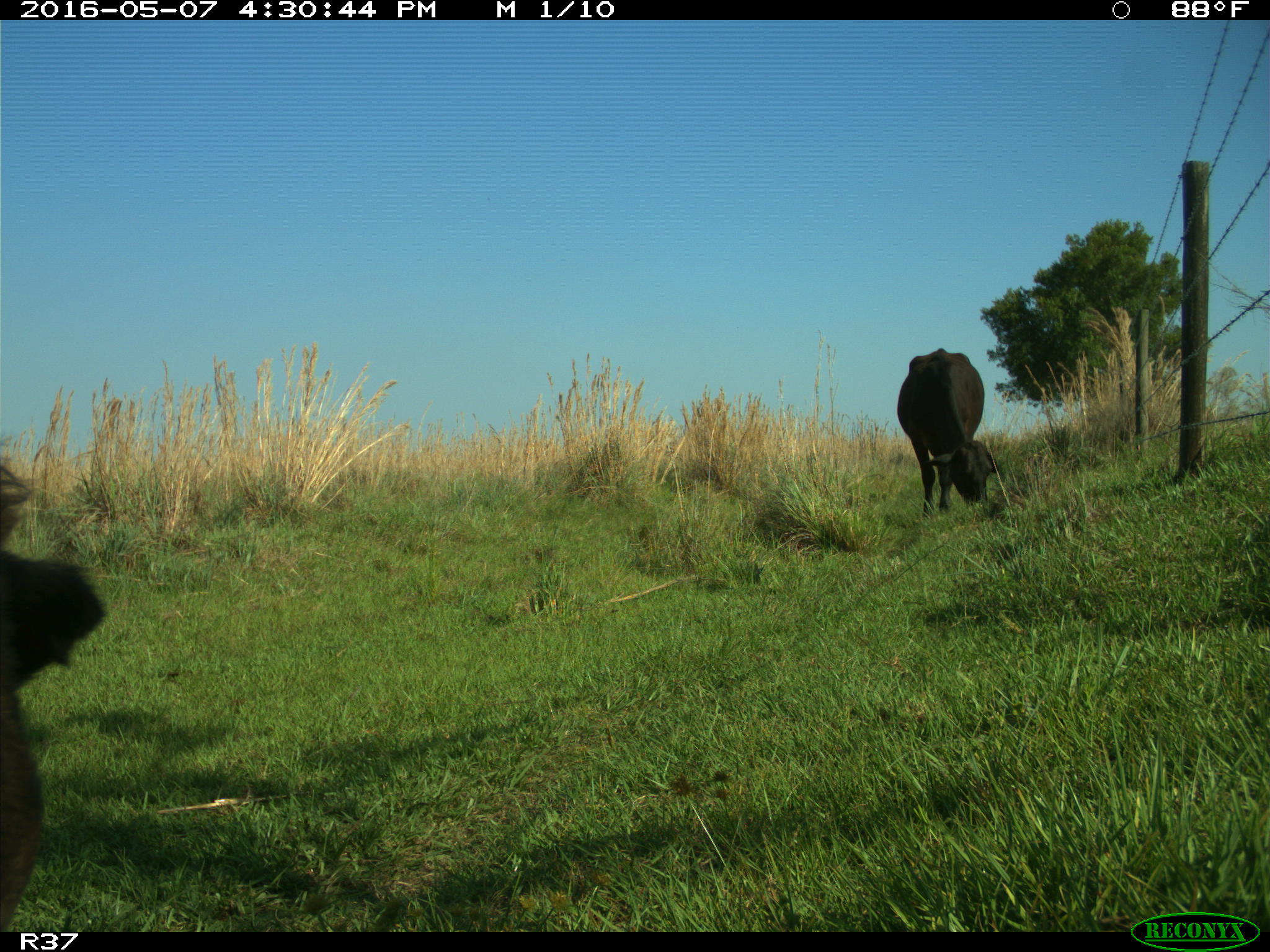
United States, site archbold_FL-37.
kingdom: Animalia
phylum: Chordata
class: Mammalia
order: Artiodactyla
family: Bovidae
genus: Bos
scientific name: Bos taurus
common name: domestic cow